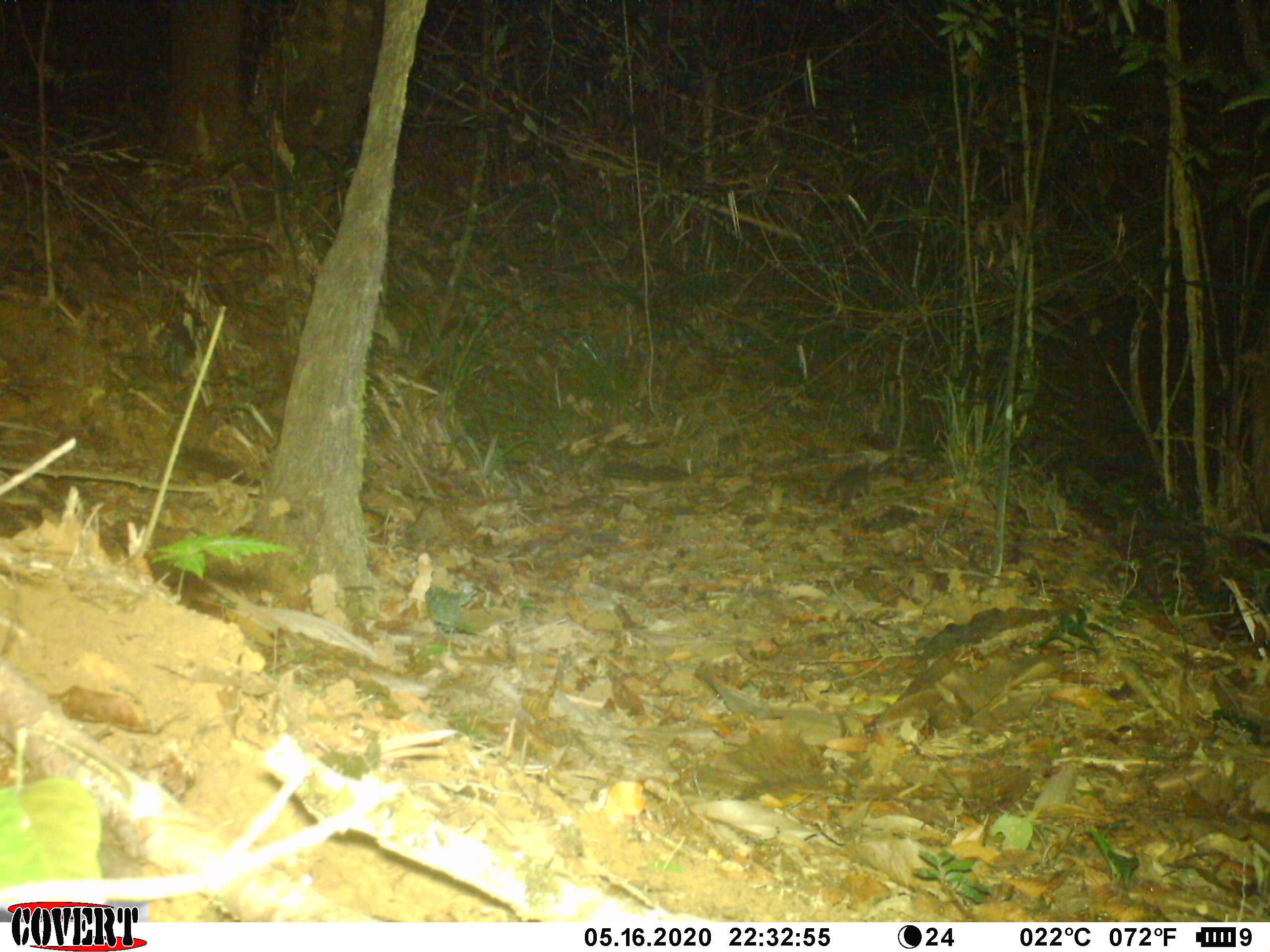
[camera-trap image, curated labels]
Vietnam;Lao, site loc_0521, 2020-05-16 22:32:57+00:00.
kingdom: Animalia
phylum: Chordata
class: Mammalia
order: Carnivora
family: Mustelidae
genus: Melogale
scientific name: Melogale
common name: ferret badger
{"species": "ferret badger (Melogale)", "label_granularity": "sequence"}